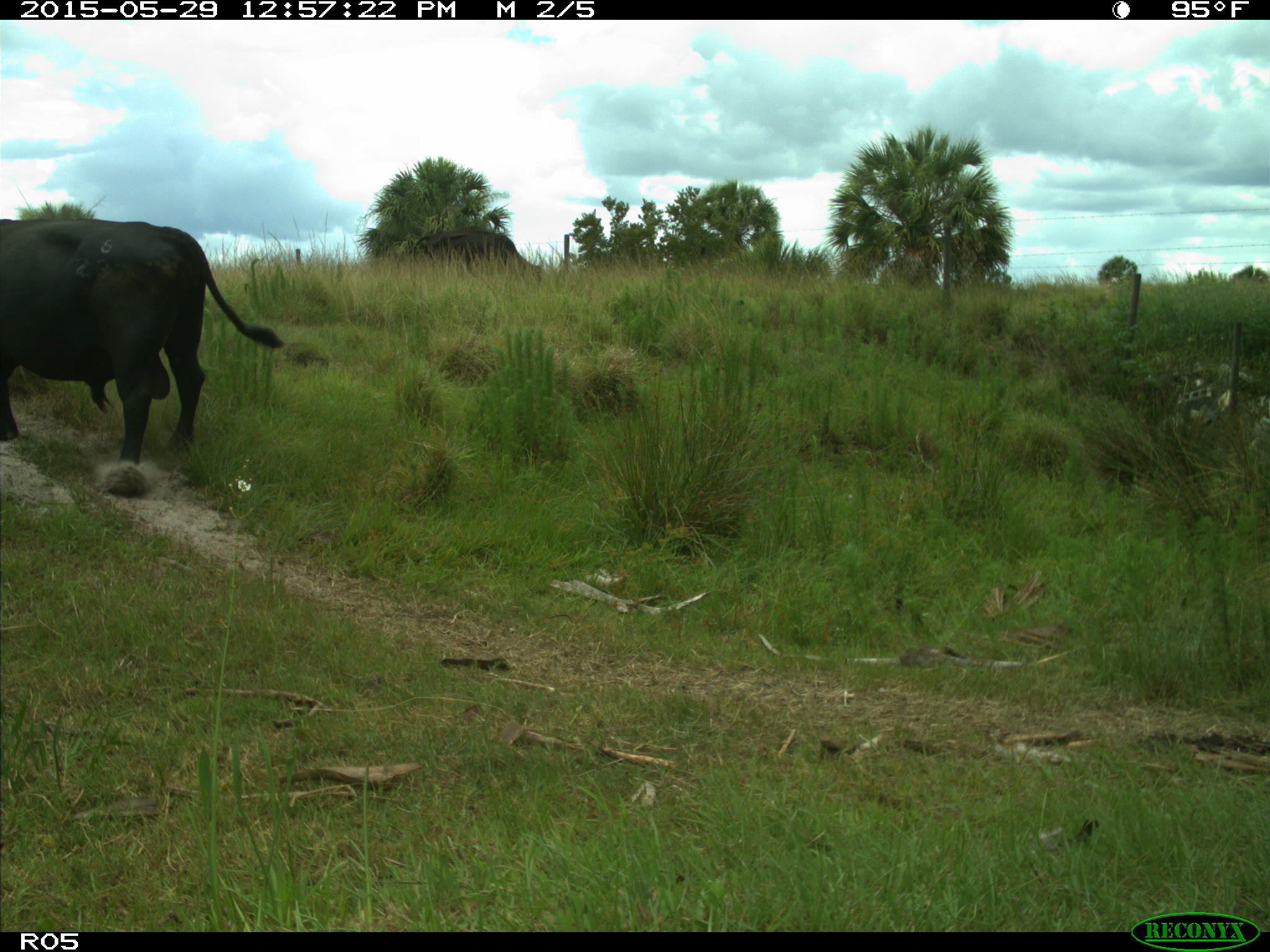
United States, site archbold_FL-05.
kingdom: Animalia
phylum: Chordata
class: Mammalia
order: Artiodactyla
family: Bovidae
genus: Bos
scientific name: Bos taurus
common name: domestic cow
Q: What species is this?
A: Bos taurus (domestic cow).